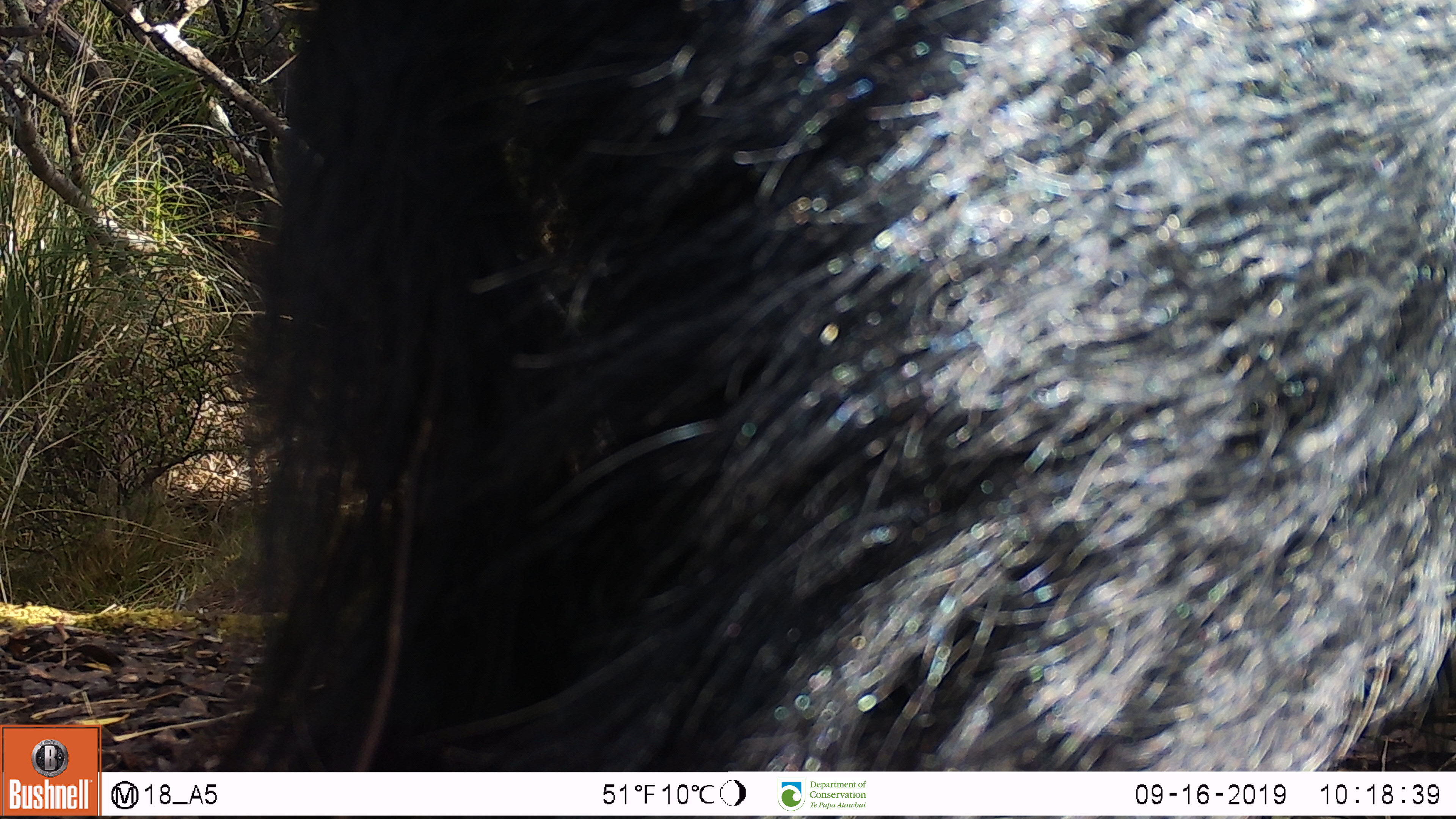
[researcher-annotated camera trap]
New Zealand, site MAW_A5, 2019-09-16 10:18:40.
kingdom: Animalia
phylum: Chordata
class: Mammalia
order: Artiodactyla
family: Suidae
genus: Sus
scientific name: Sus scrofa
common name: pig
Pig (Sus scrofa).